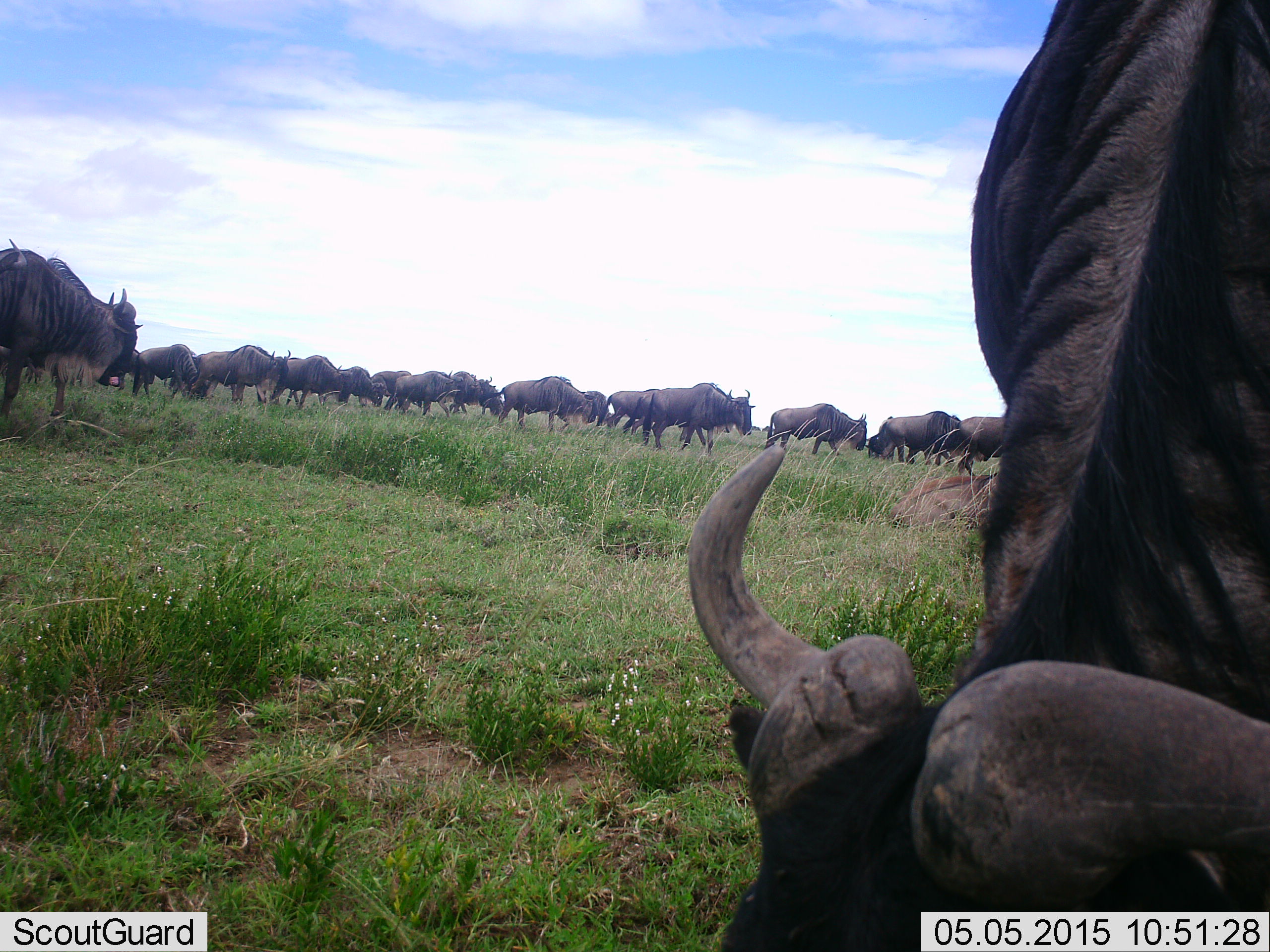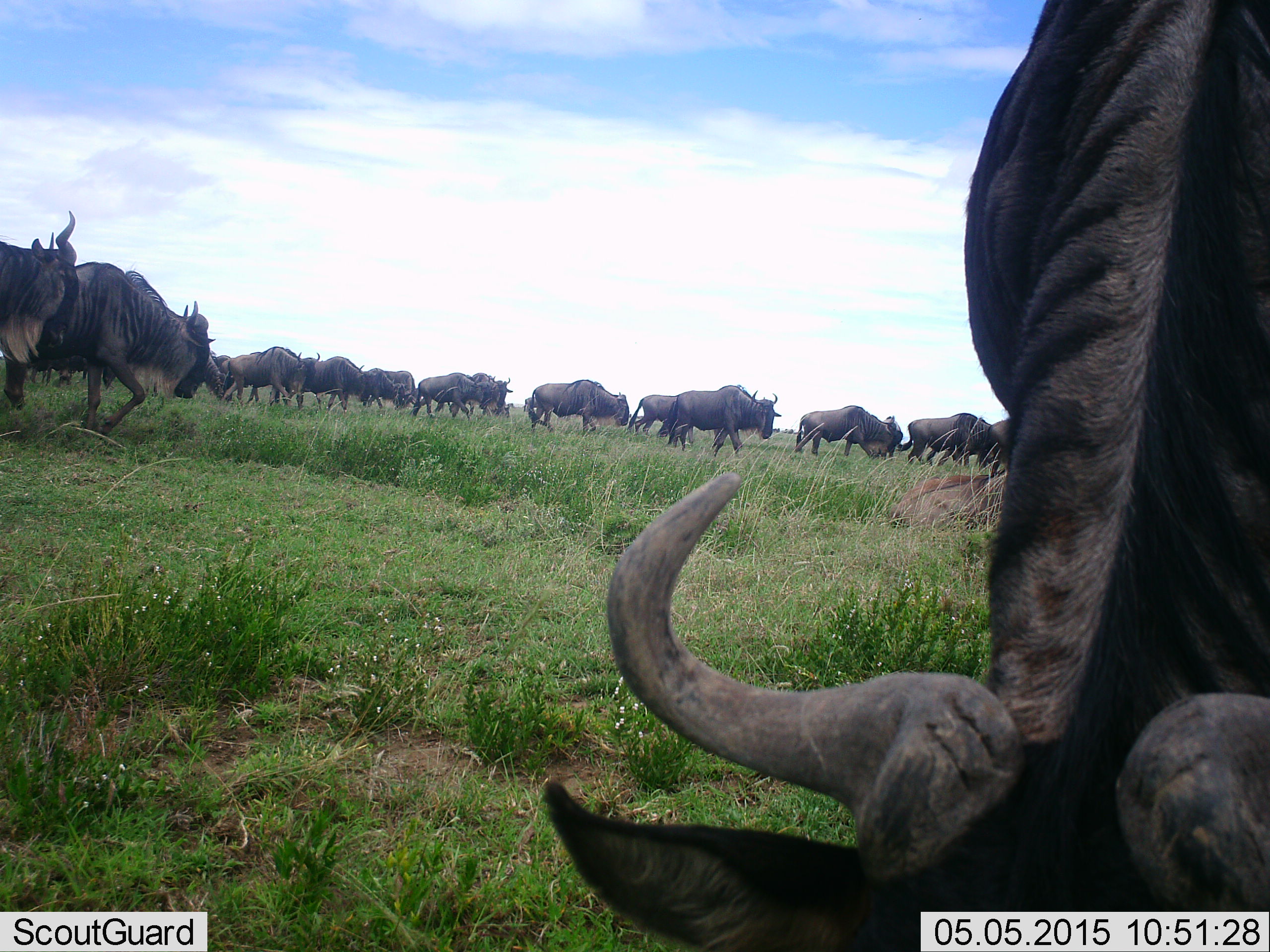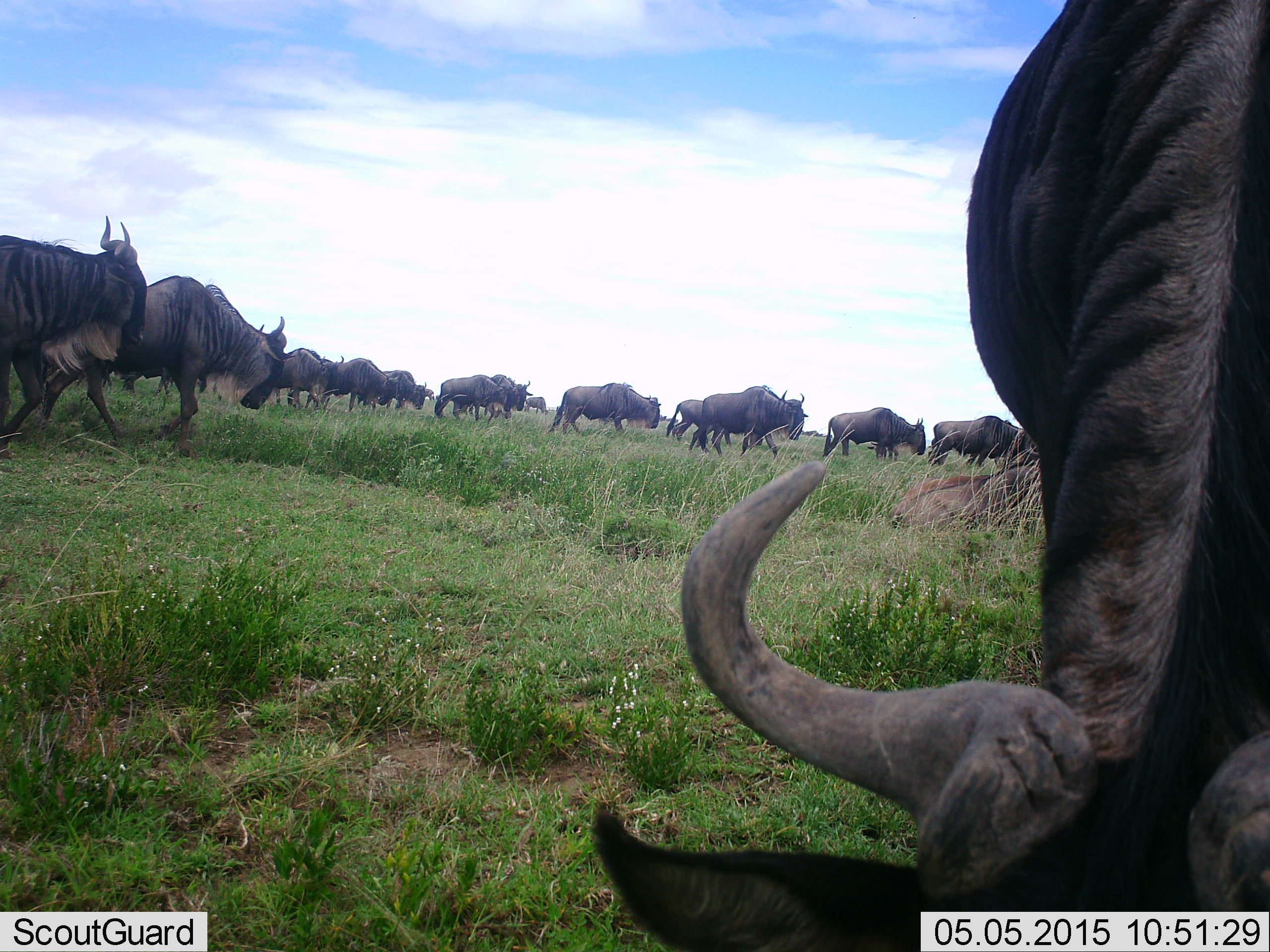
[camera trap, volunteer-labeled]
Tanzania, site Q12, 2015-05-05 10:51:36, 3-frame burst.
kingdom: Animalia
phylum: Chordata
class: Mammalia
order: Artiodactyla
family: Bovidae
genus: Connochaetes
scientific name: Connochaetes taurinus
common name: blue wildebeest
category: wildebeest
Wildebeest (blue wildebeest) (Connochaetes taurinus), count 11-50. Behavior (volunteer vote fractions): standing 30%, resting 10%, moving 80%, interacting 0%. Young present (vote fraction): 0%. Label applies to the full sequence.